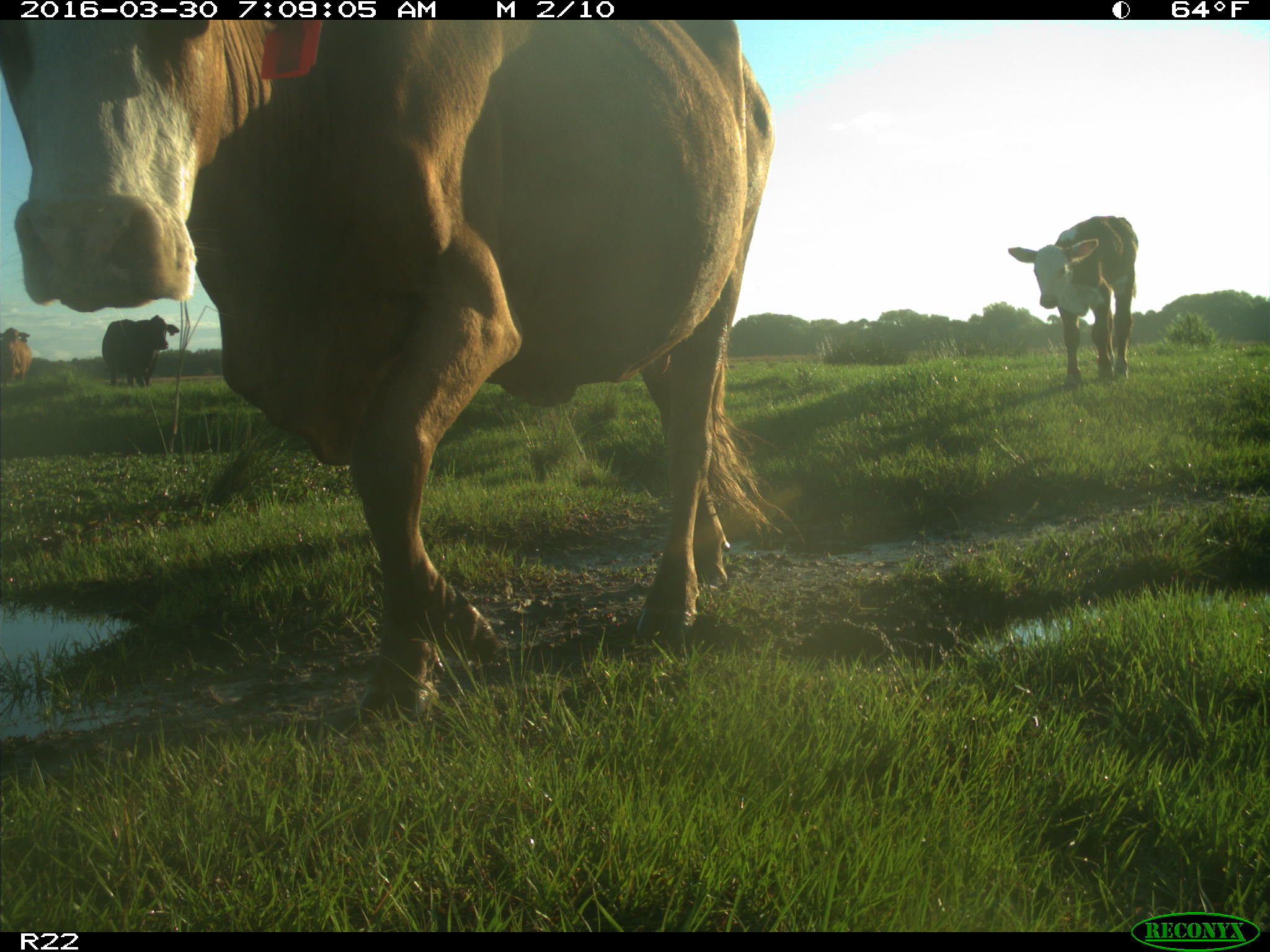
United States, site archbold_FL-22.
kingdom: Animalia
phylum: Chordata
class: Mammalia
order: Artiodactyla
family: Bovidae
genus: Bos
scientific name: Bos taurus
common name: domestic cow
Bos taurus (domestic cow).